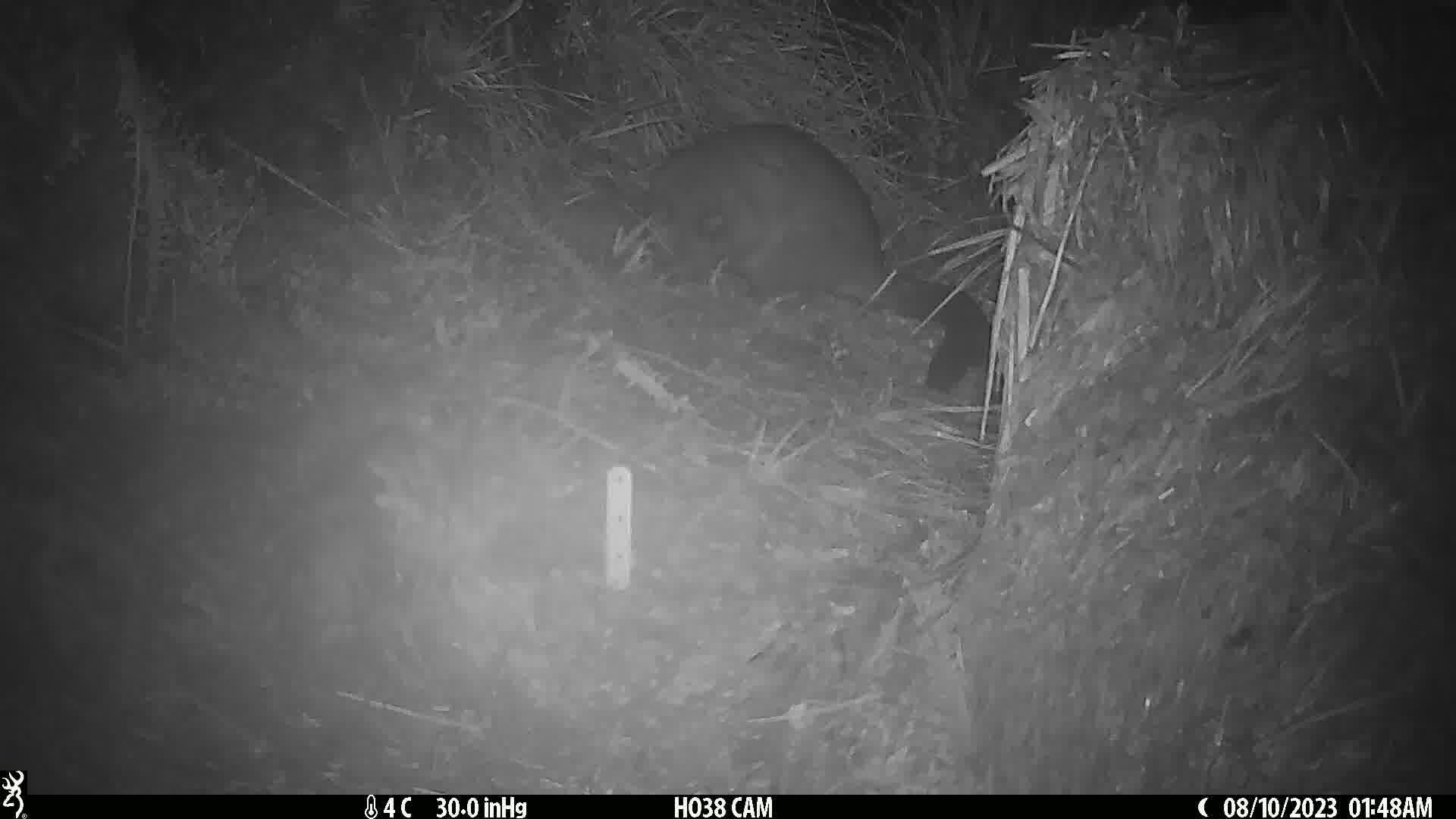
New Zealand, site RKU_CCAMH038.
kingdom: Animalia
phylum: Chordata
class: Mammalia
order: Diprotodontia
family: Phalangeridae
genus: Trichosurus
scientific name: Trichosurus vulpecula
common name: common brushtail possum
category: possum